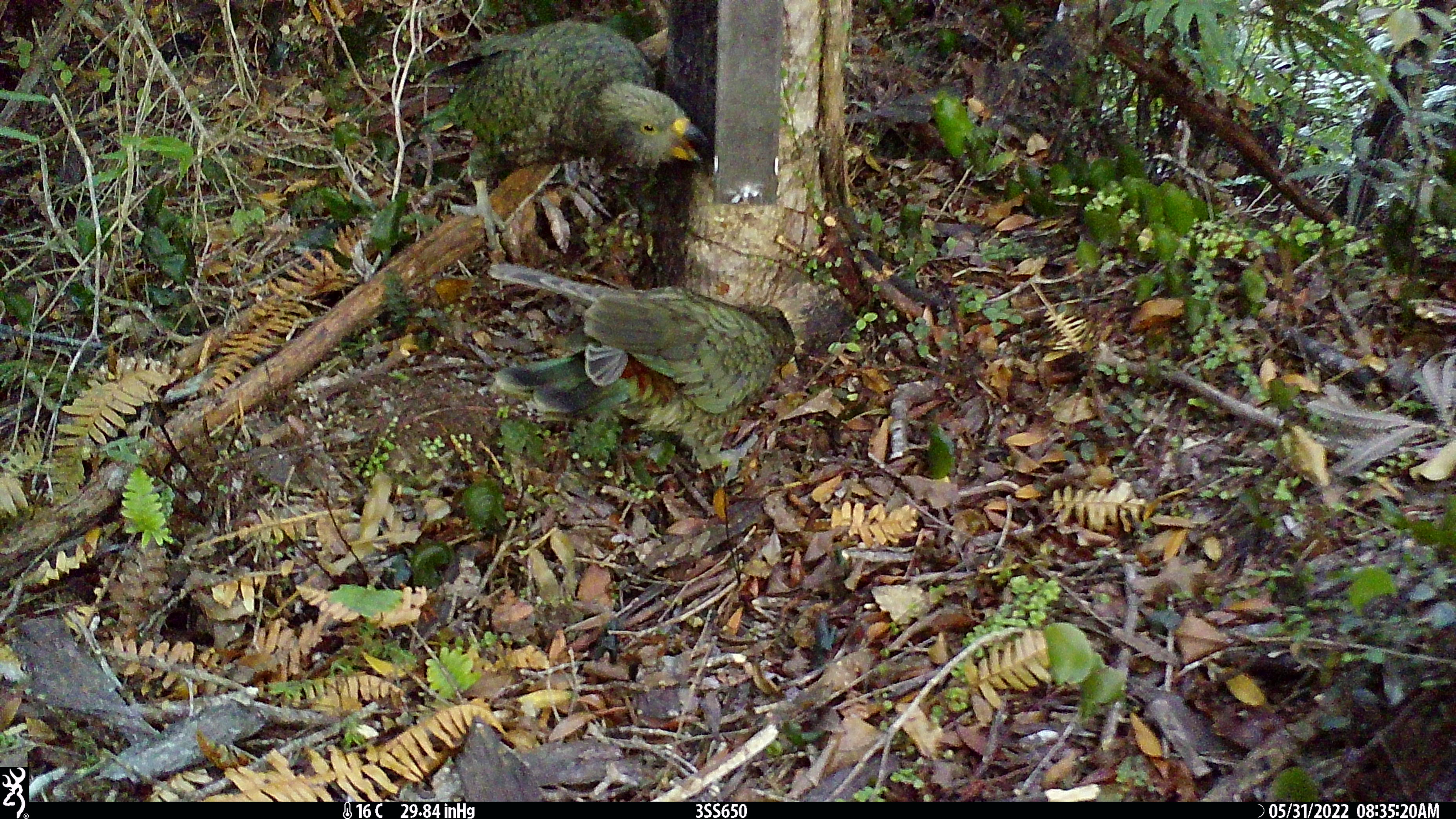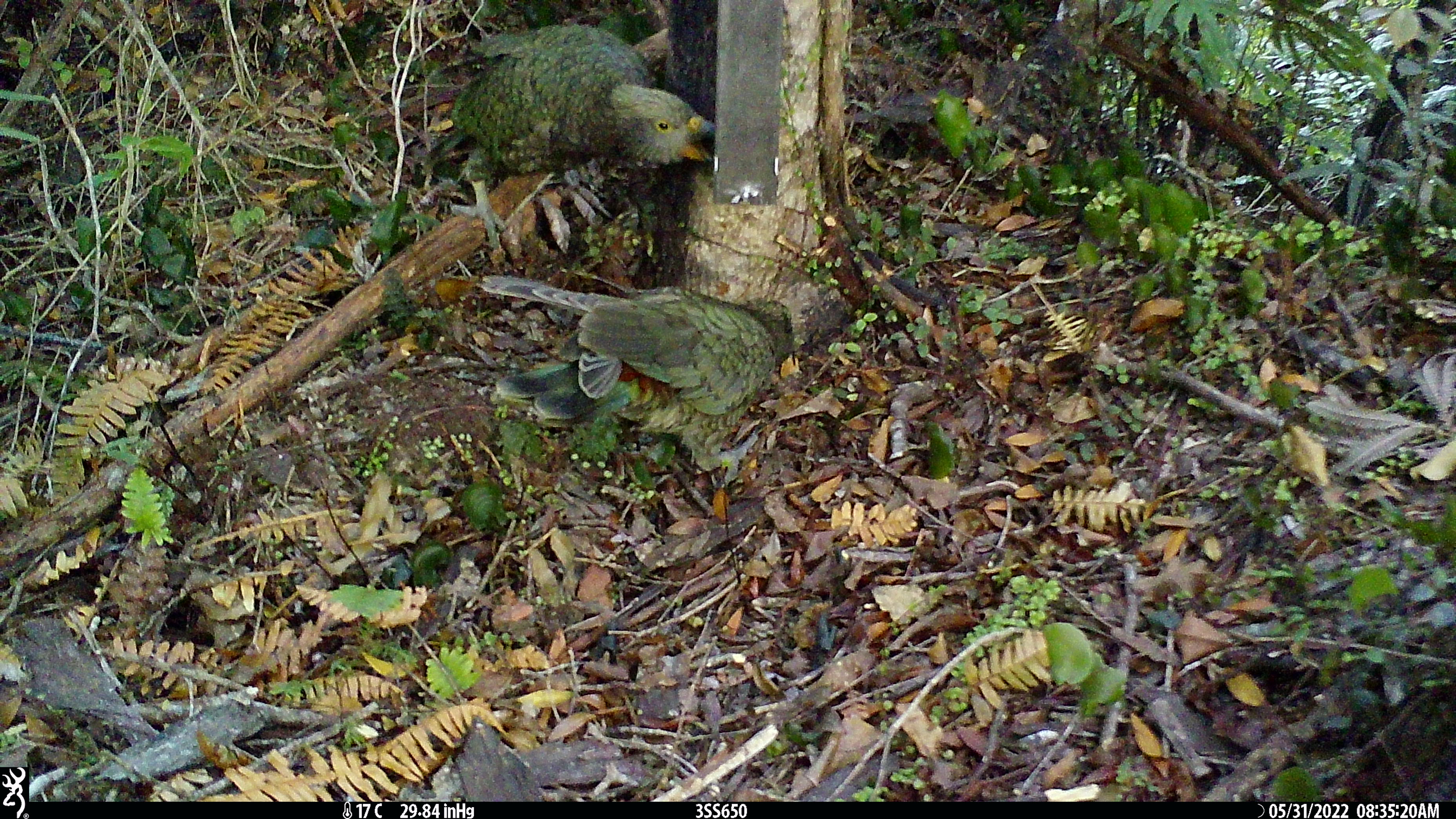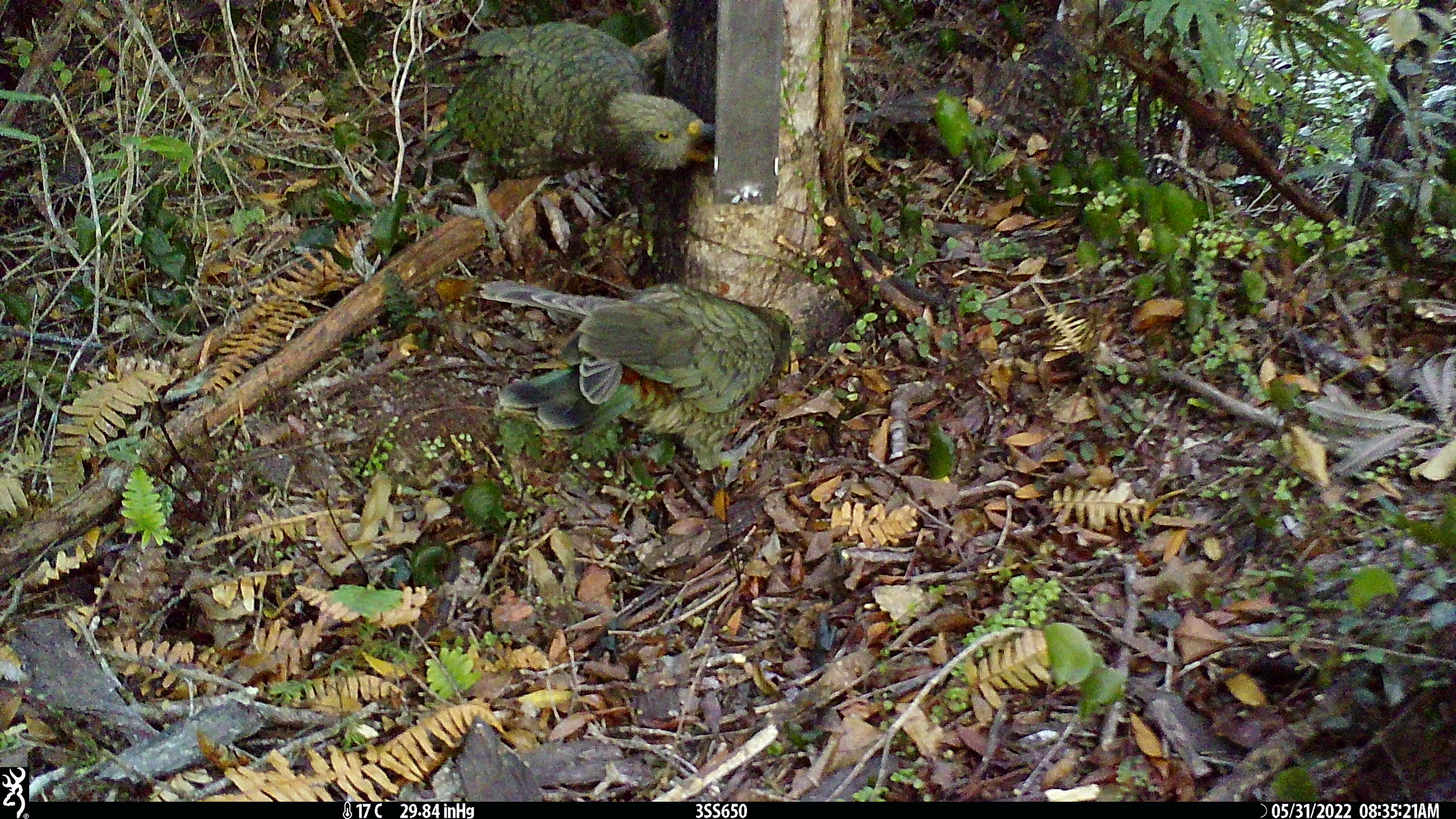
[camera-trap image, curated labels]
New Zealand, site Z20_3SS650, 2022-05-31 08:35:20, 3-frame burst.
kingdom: Animalia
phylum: Chordata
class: Aves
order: Psittaciformes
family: Strigopidae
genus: Nestor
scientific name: Nestor notabilis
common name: kea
Kea (Nestor notabilis).